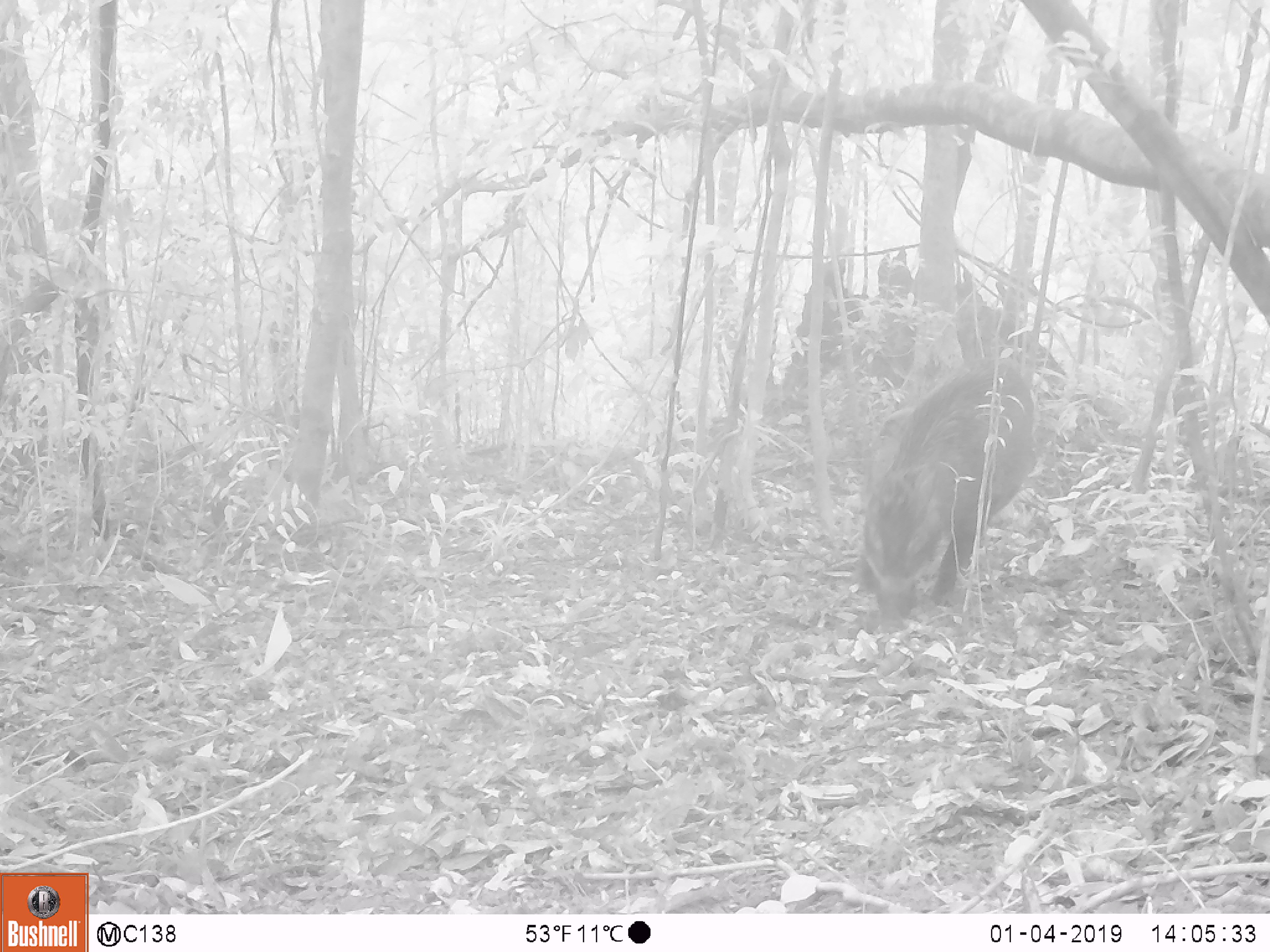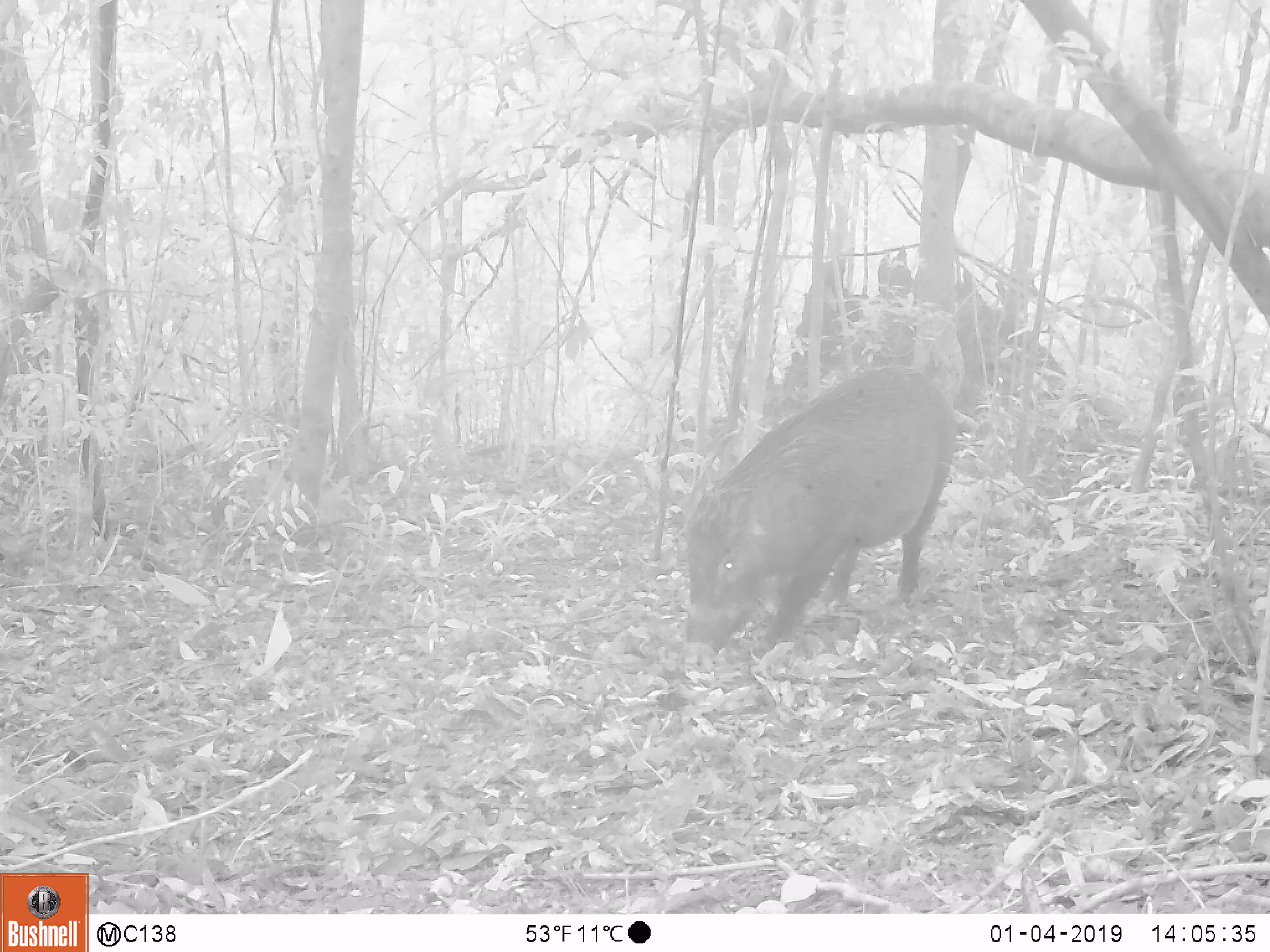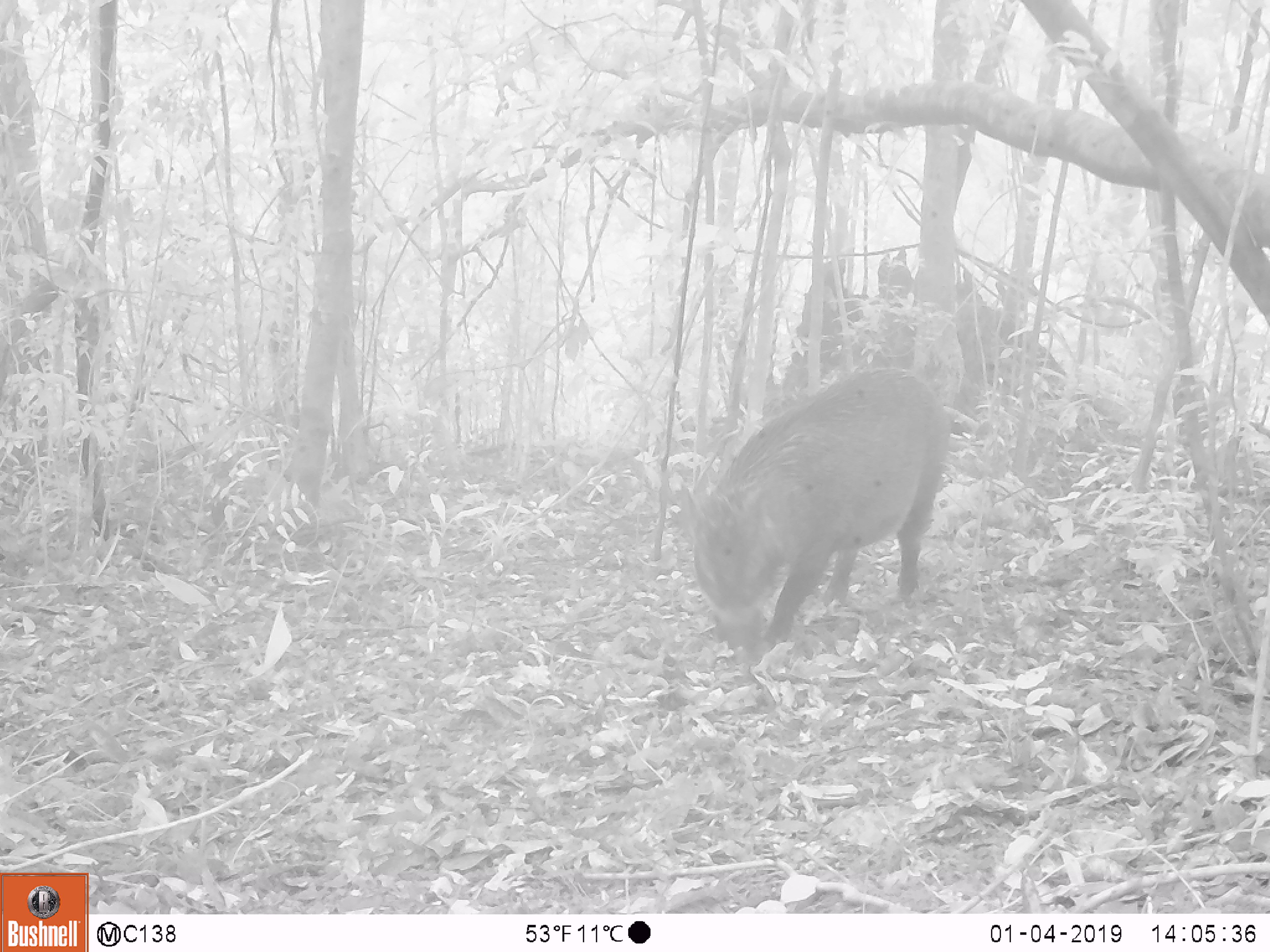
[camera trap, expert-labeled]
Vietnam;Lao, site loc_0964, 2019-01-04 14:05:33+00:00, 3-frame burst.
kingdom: Animalia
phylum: Chordata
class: Mammalia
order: Artiodactyla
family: Suidae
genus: Sus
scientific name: Sus scrofa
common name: eurasian wild pig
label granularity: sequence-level